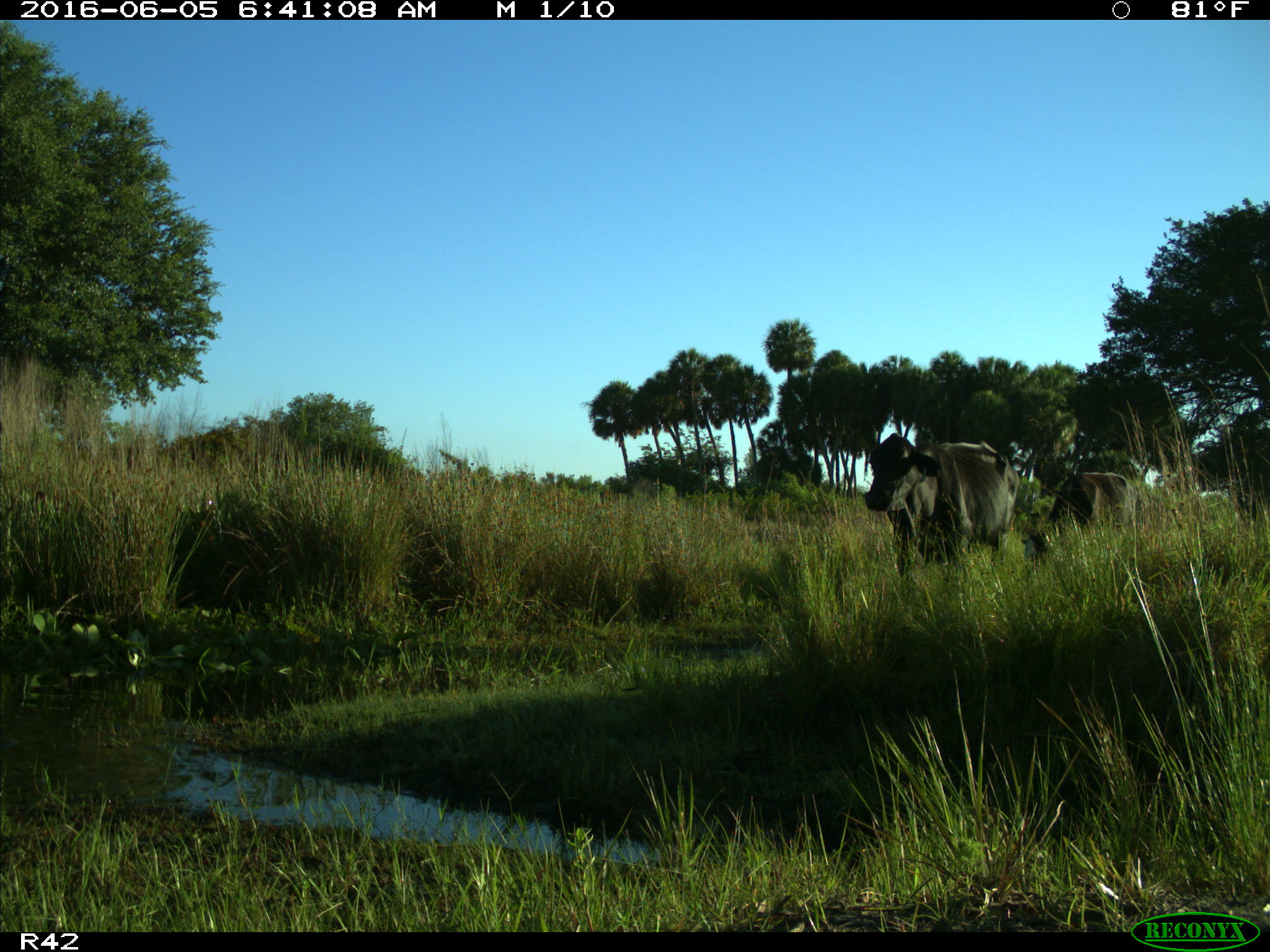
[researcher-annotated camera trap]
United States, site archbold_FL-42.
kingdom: Animalia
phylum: Chordata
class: Mammalia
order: Artiodactyla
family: Bovidae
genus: Bos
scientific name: Bos taurus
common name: domestic cow